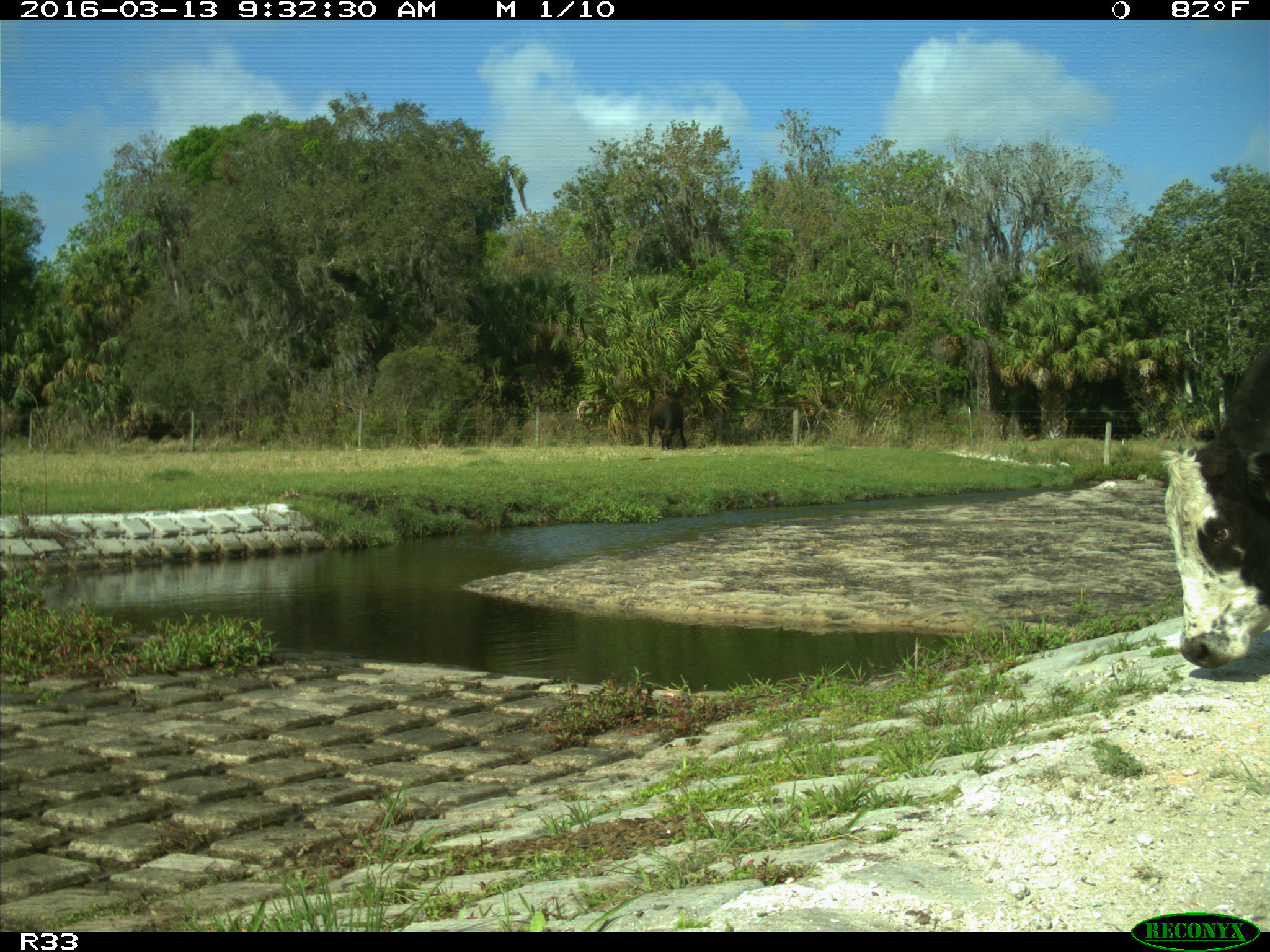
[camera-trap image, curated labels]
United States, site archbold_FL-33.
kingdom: Animalia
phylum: Chordata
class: Mammalia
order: Artiodactyla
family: Bovidae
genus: Bos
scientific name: Bos taurus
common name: domestic cow